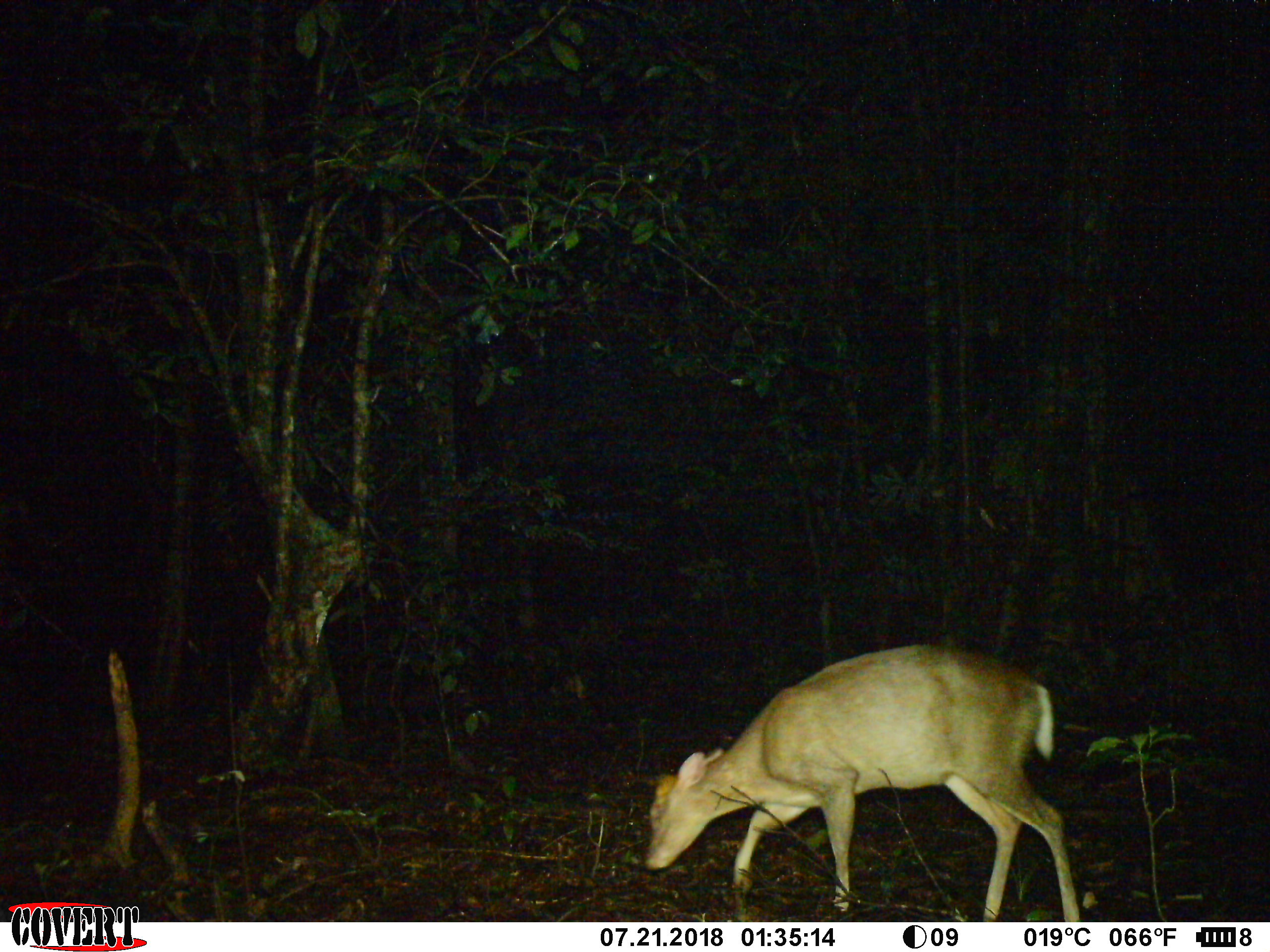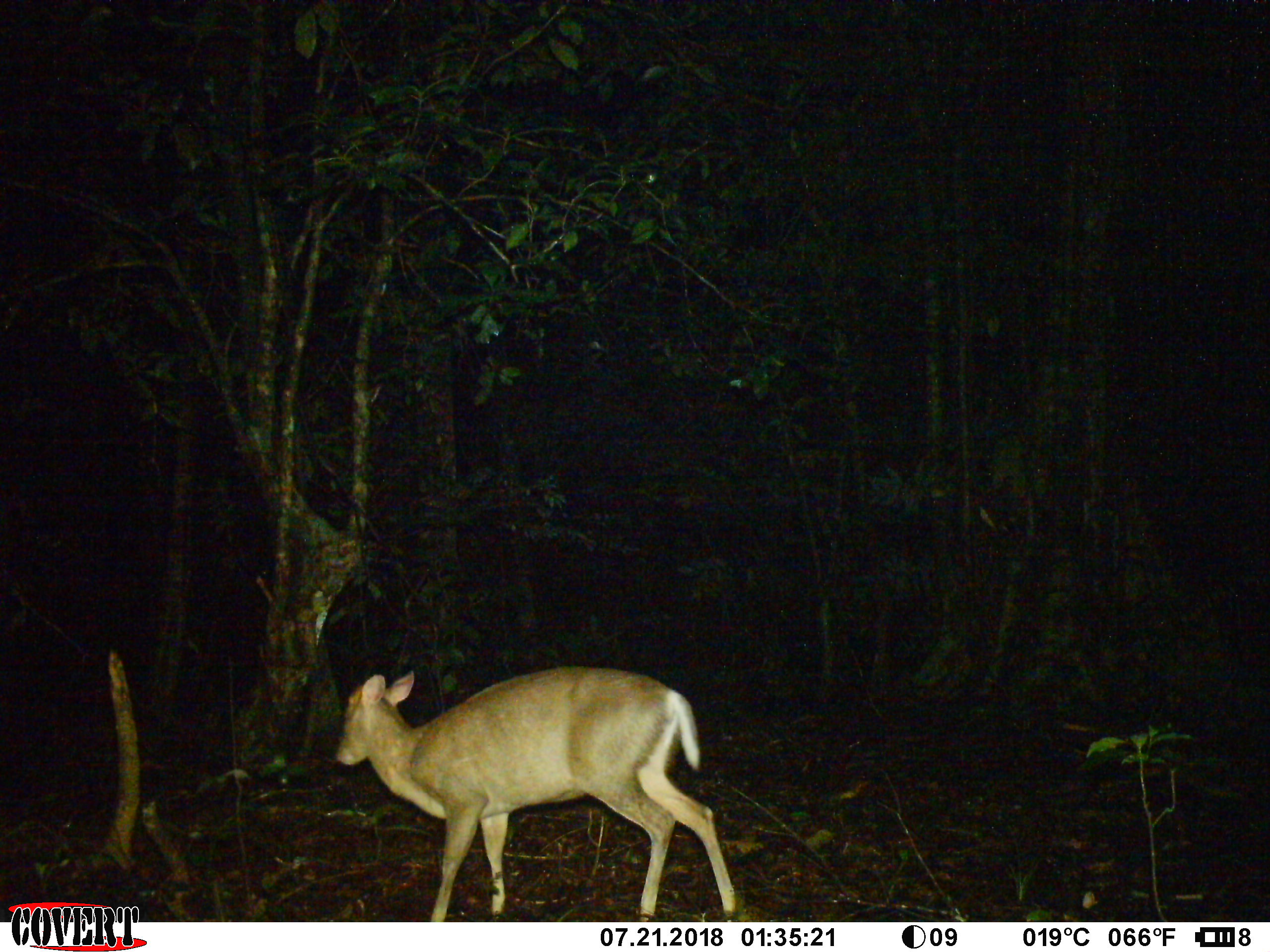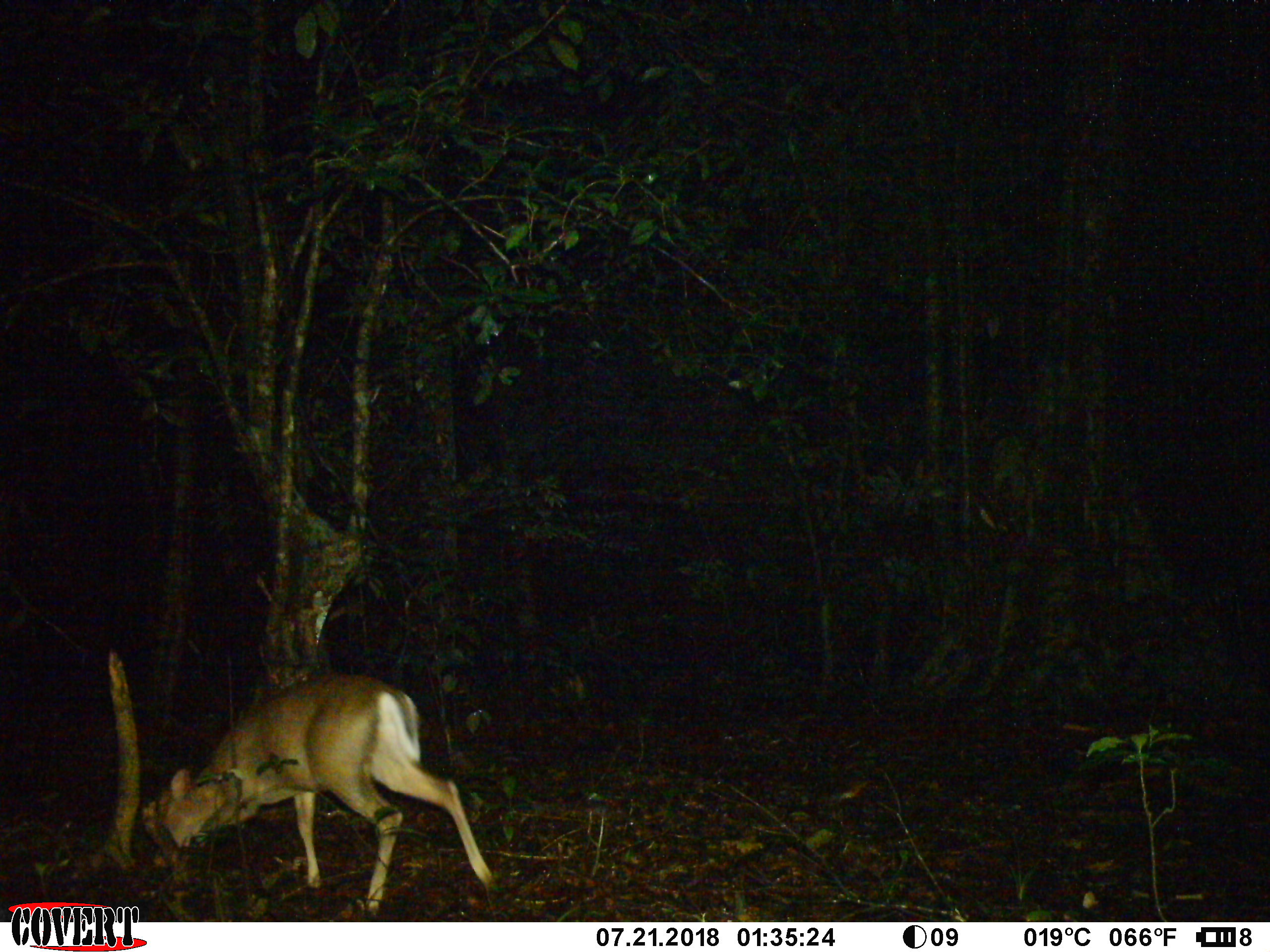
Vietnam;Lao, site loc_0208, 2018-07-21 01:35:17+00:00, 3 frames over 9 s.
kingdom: Animalia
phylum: Chordata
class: Mammalia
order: Artiodactyla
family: Cervidae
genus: Muntiacus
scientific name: Muntiacus rooseveltorum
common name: roosevelt's muntjac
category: roosevelts muntjac group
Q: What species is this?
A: Roosevelts muntjac group (roosevelt's muntjac) (Muntiacus rooseveltorum).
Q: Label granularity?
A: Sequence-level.